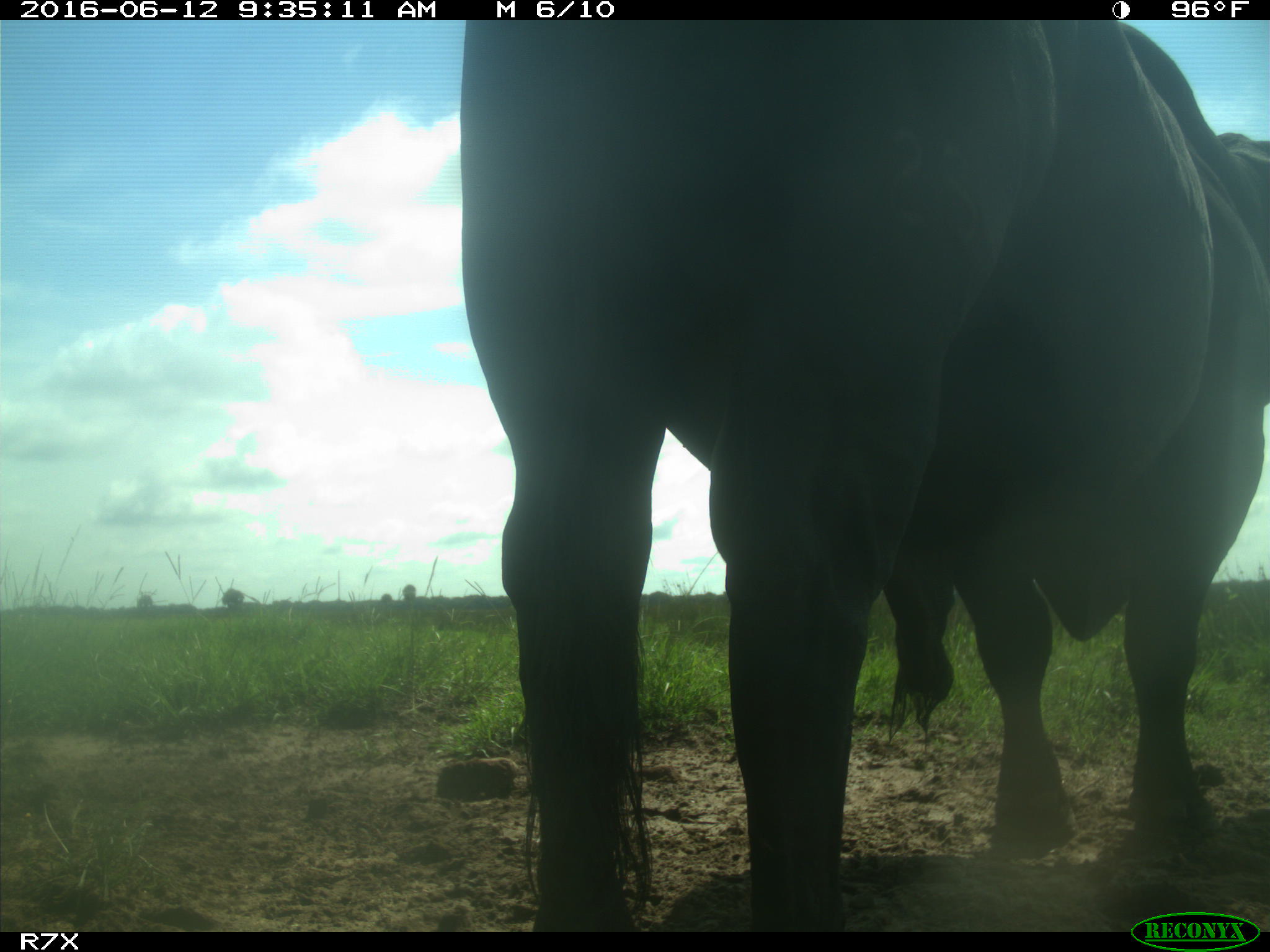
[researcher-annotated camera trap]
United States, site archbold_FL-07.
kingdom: Animalia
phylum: Chordata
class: Mammalia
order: Artiodactyla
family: Bovidae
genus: Bos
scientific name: Bos taurus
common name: domestic cow